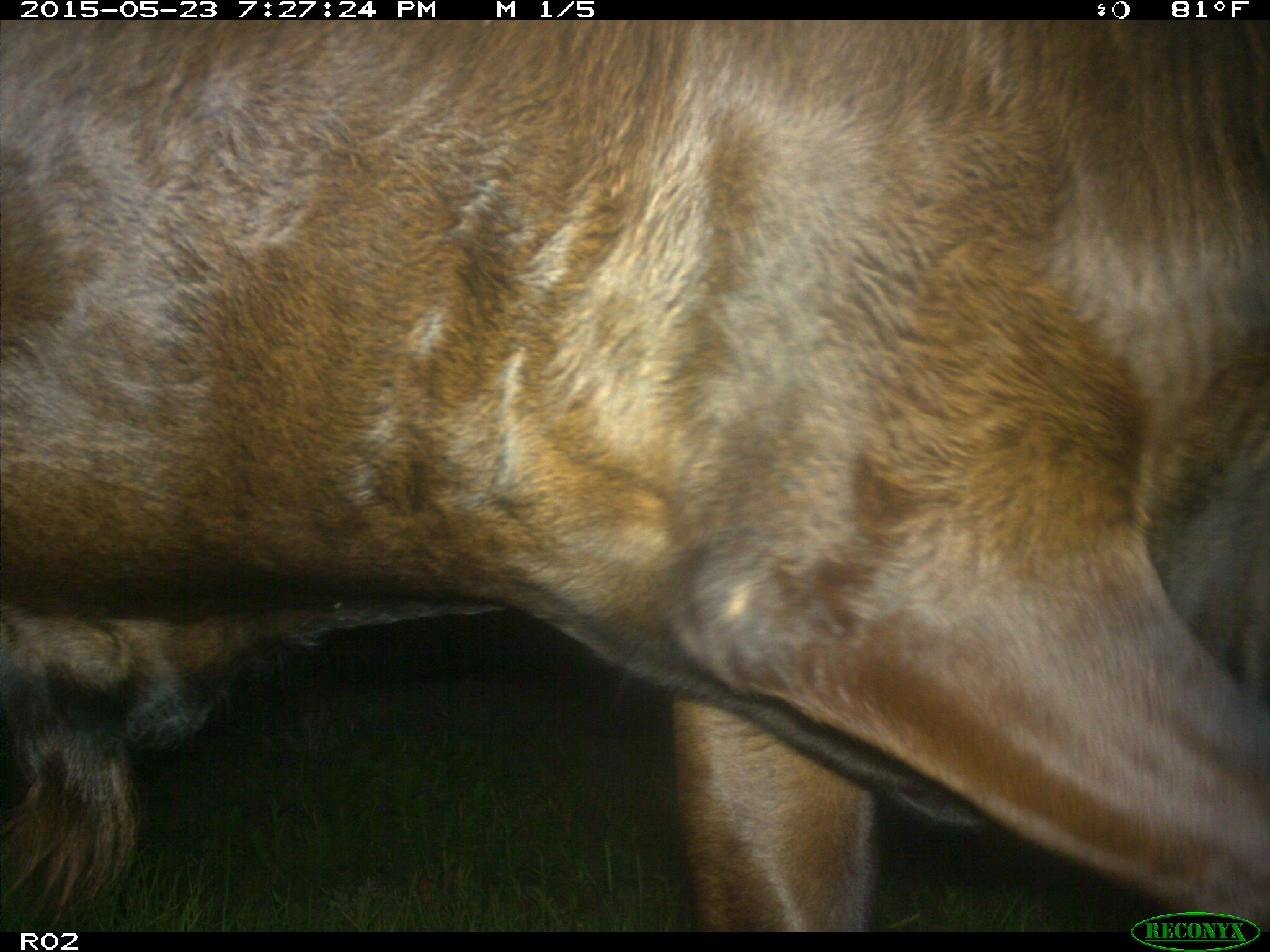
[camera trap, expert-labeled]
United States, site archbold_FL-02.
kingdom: Animalia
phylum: Chordata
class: Mammalia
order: Artiodactyla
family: Bovidae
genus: Bos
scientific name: Bos taurus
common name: domestic cow